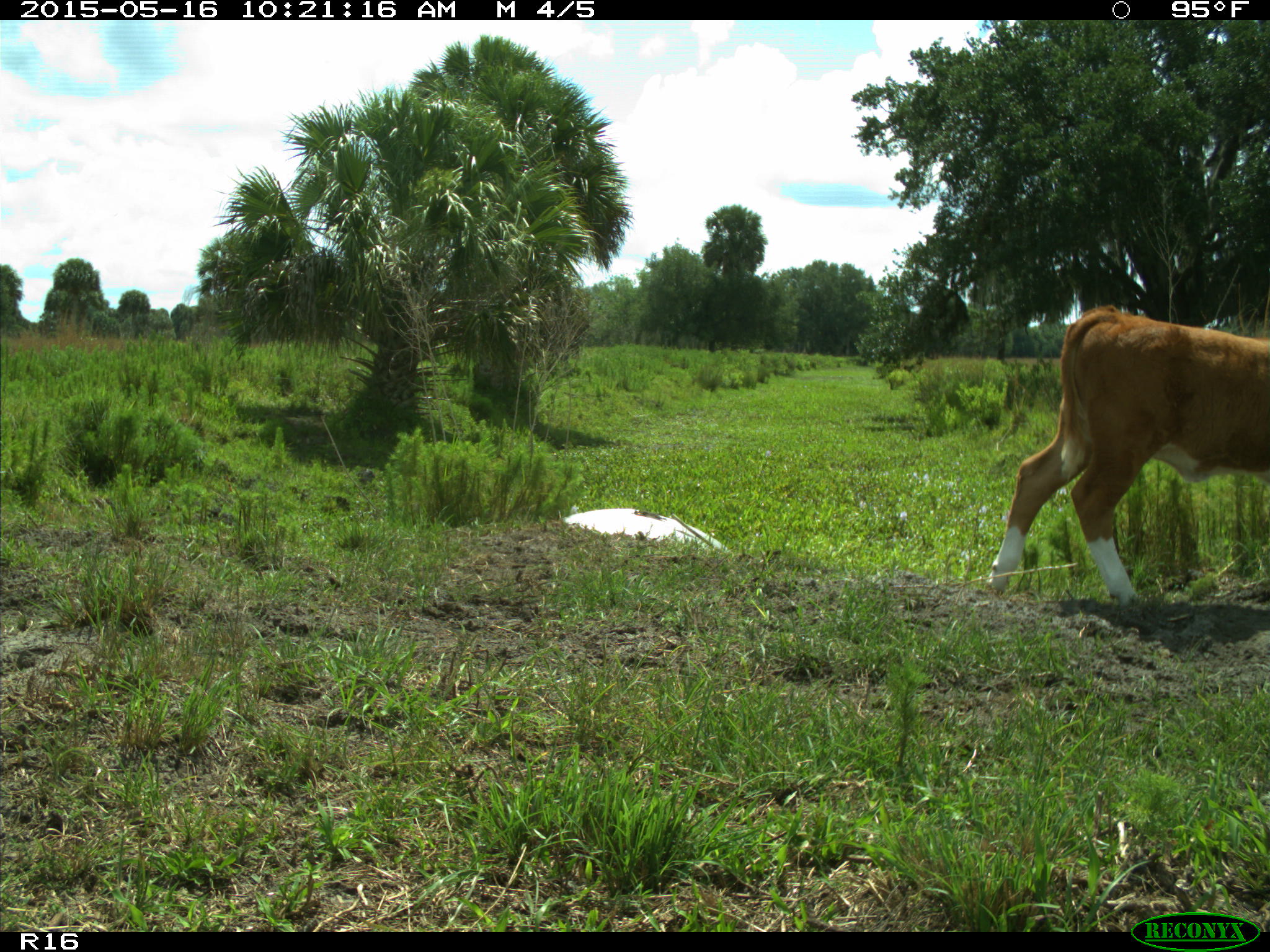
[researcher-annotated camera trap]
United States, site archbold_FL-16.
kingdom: Animalia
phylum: Chordata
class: Mammalia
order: Artiodactyla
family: Bovidae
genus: Bos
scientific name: Bos taurus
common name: domestic cow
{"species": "Bos taurus (domestic cow)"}